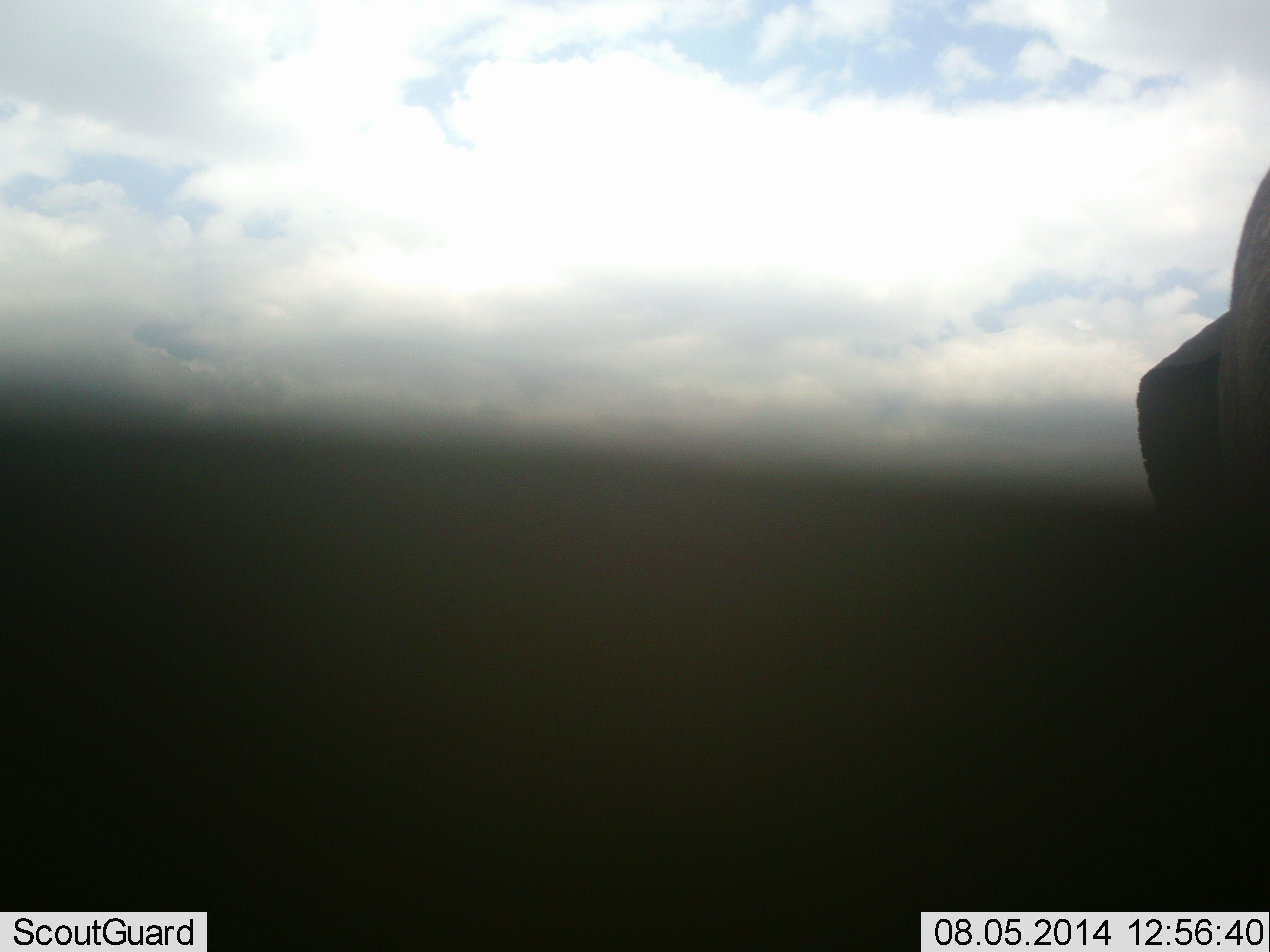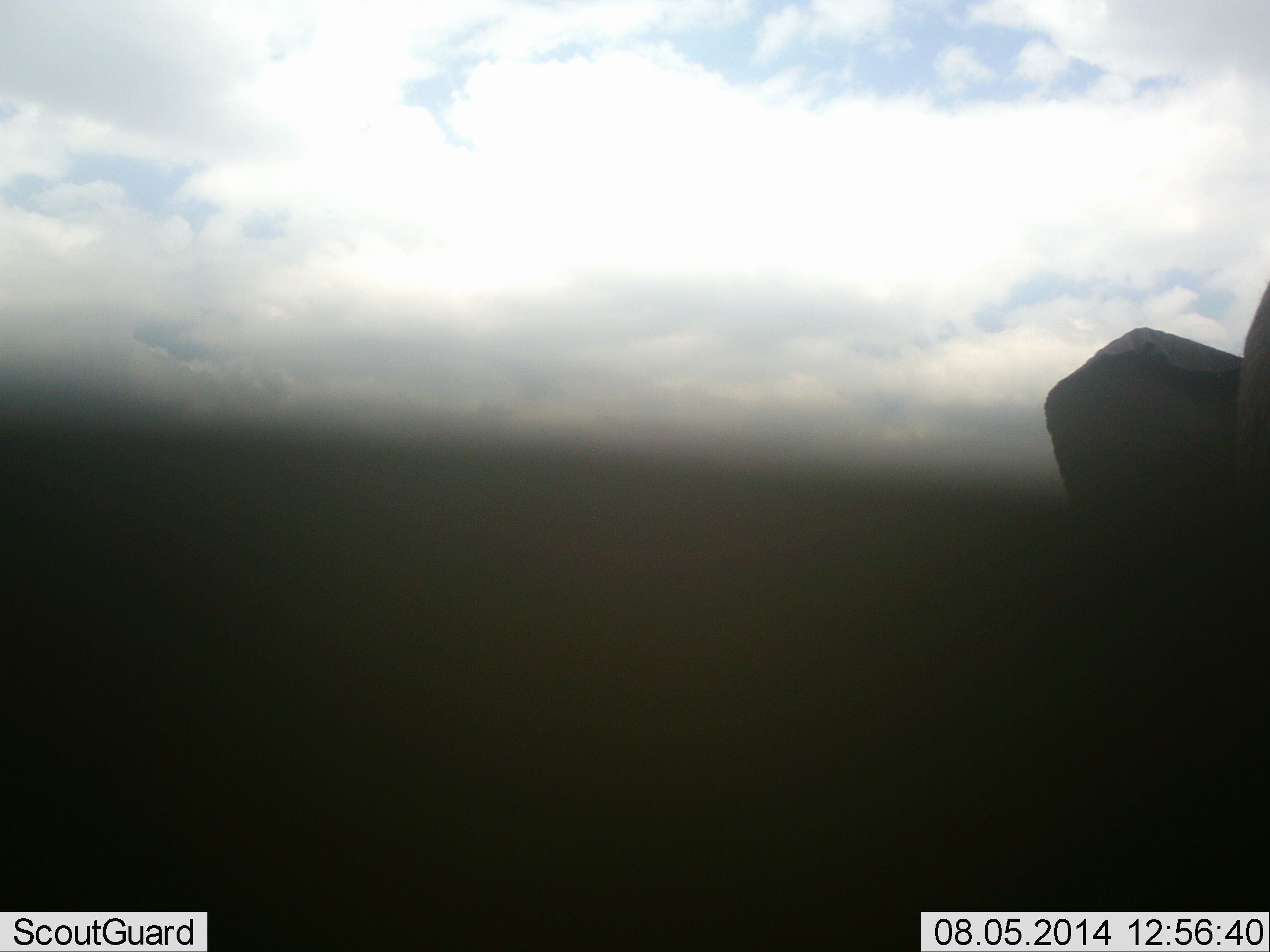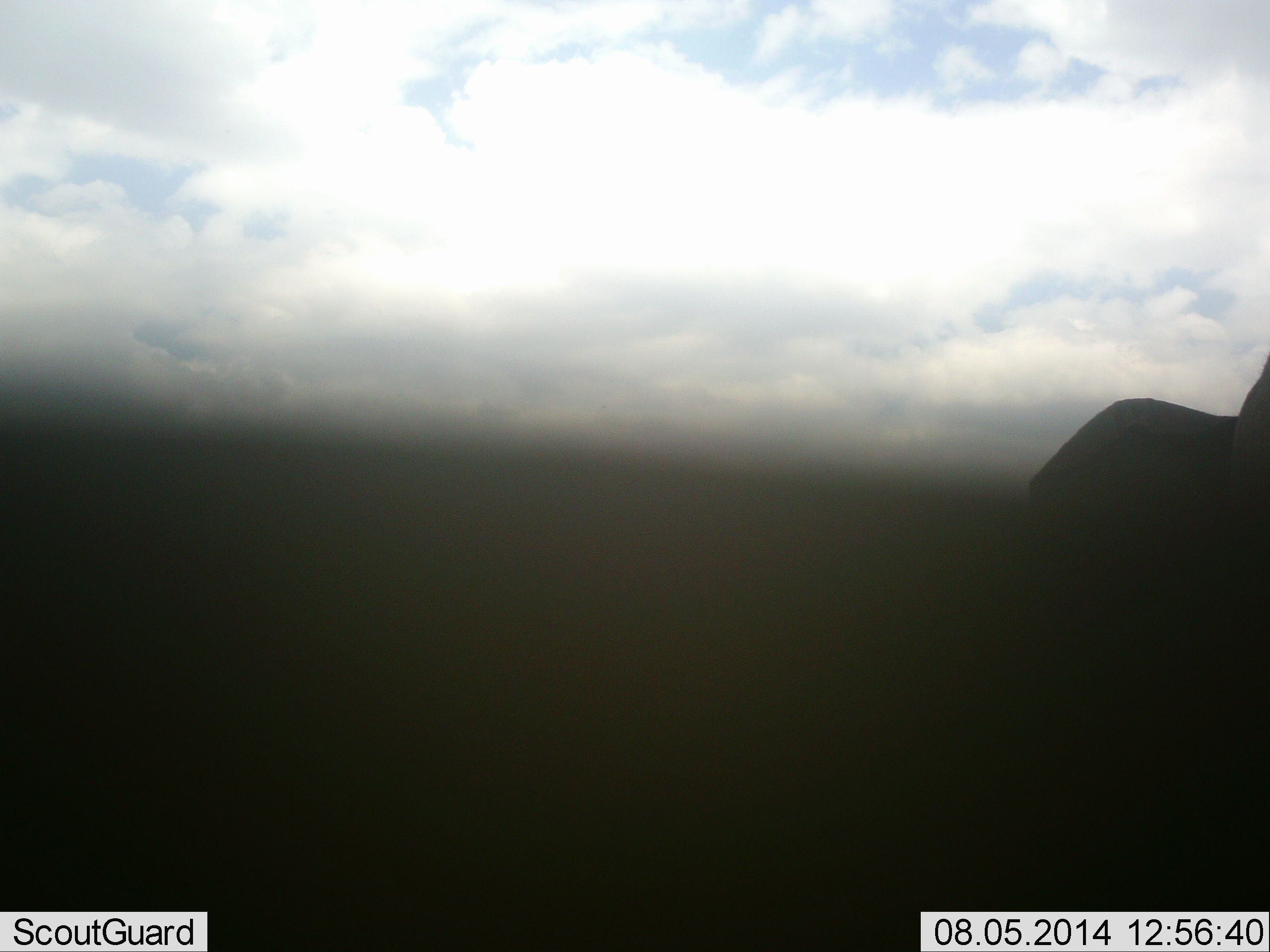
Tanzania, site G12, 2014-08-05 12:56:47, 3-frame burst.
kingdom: Animalia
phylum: Chordata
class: Mammalia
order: Proboscidea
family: Elephantidae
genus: Loxodonta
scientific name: Loxodonta africana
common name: african bush elephant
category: elephant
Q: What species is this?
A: Elephant (african bush elephant) (Loxodonta africana).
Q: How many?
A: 1.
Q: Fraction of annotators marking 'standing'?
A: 30%.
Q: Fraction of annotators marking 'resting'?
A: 0%.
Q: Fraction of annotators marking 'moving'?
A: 60%.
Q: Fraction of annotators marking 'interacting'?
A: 0%.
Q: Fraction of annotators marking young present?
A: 0%.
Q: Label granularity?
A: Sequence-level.